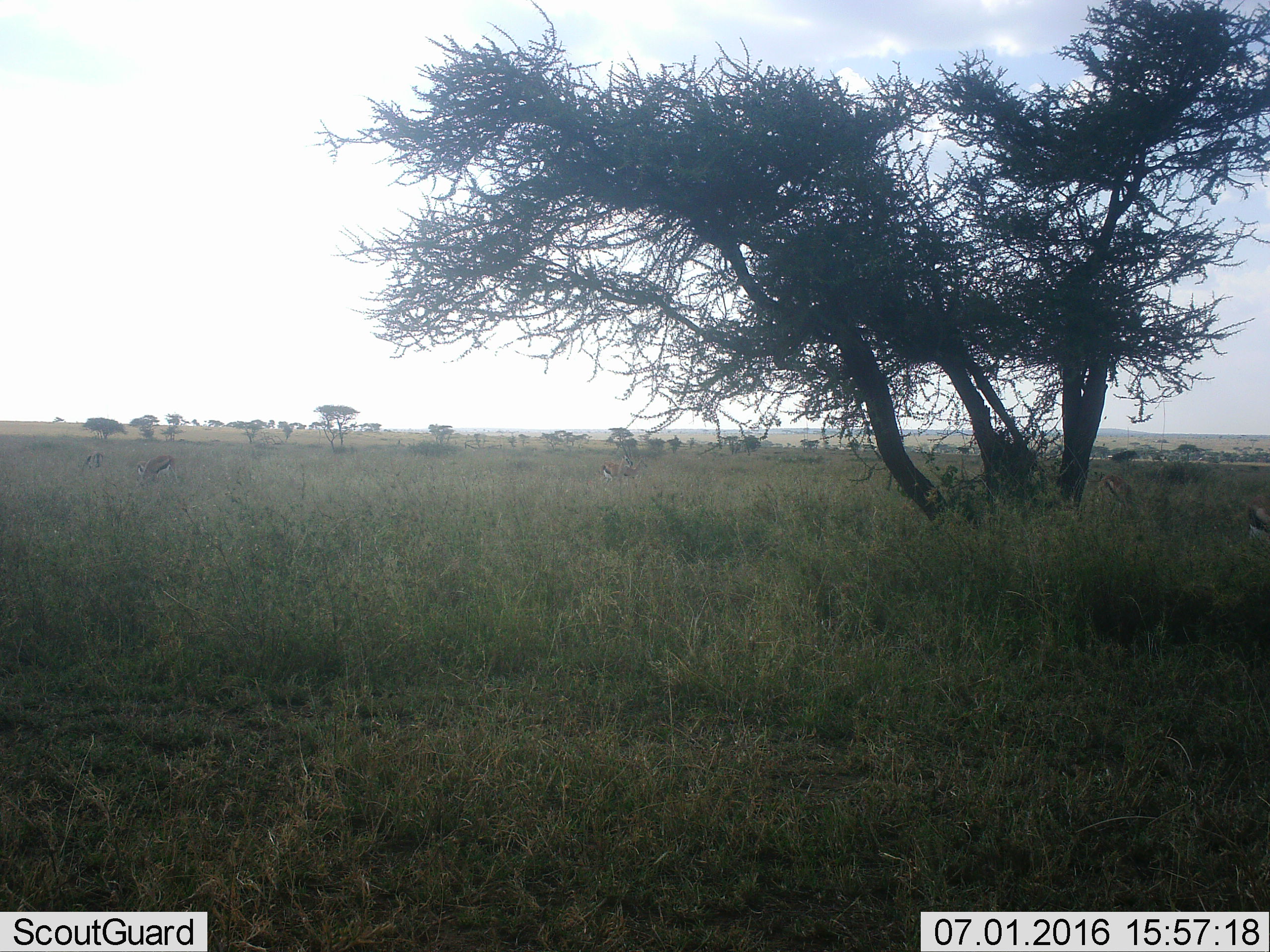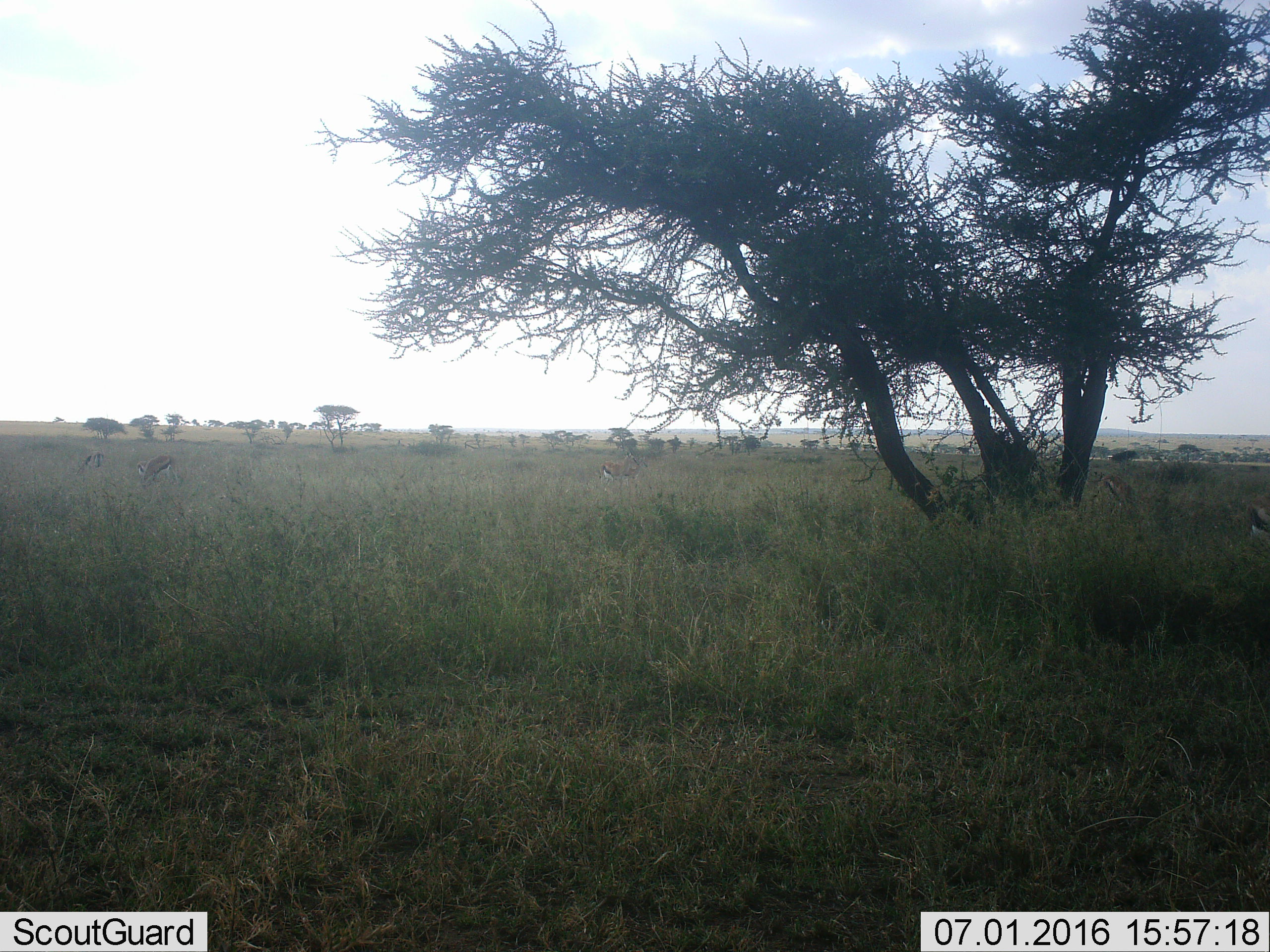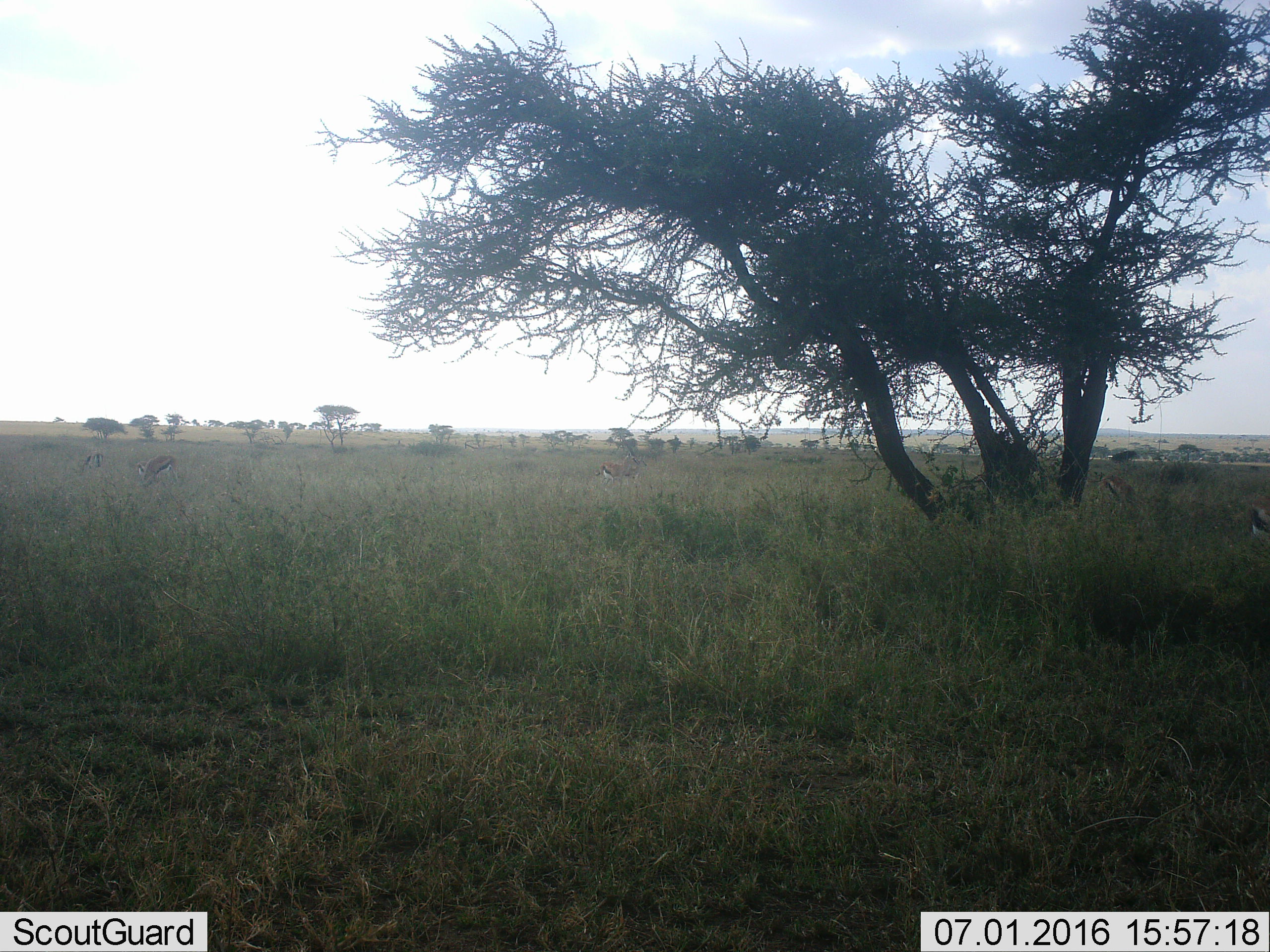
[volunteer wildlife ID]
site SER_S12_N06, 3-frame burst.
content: unidentified animal